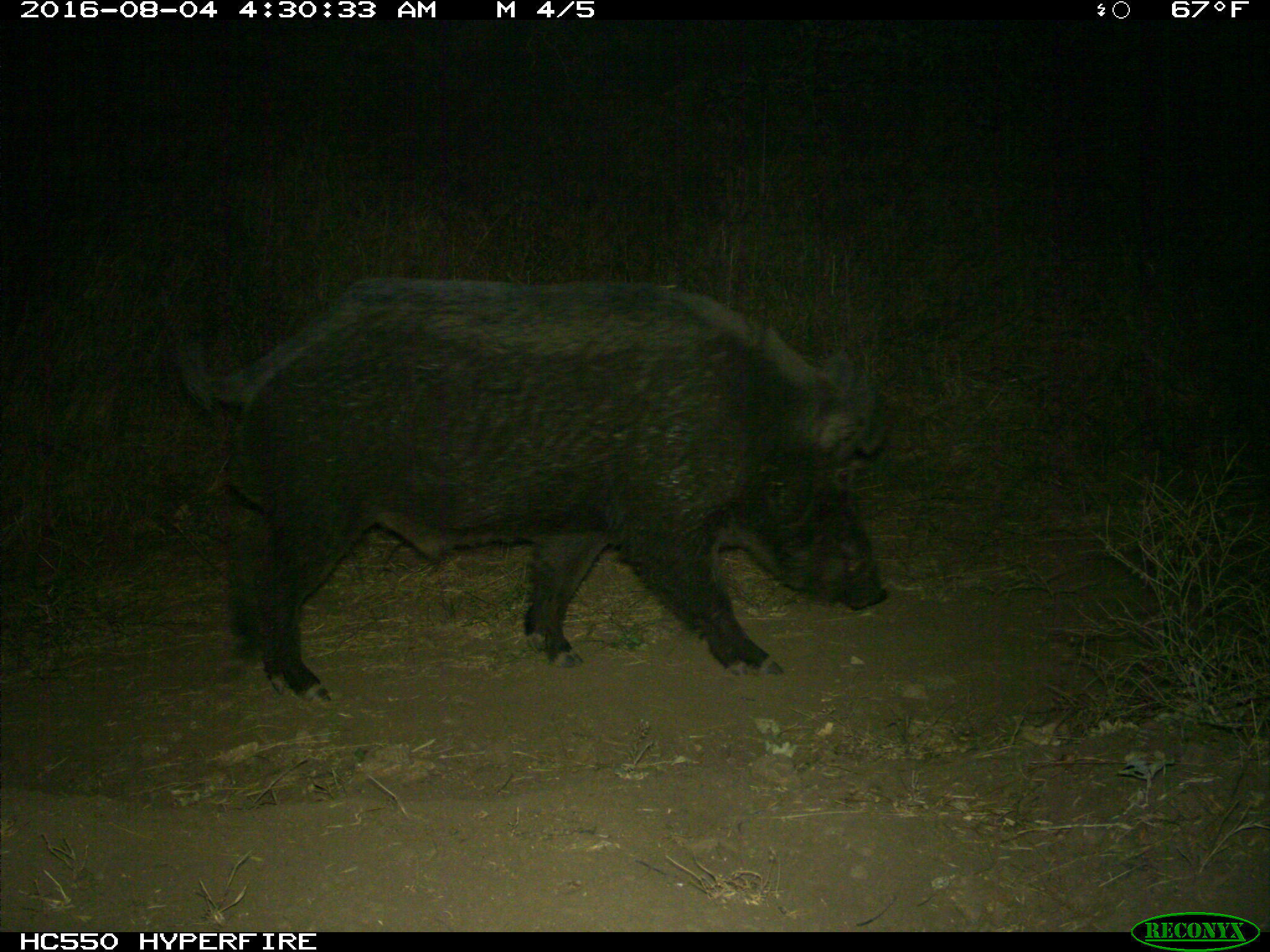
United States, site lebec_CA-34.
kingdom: Animalia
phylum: Chordata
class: Mammalia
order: Artiodactyla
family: Suidae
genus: Sus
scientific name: Sus scrofa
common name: wild boar